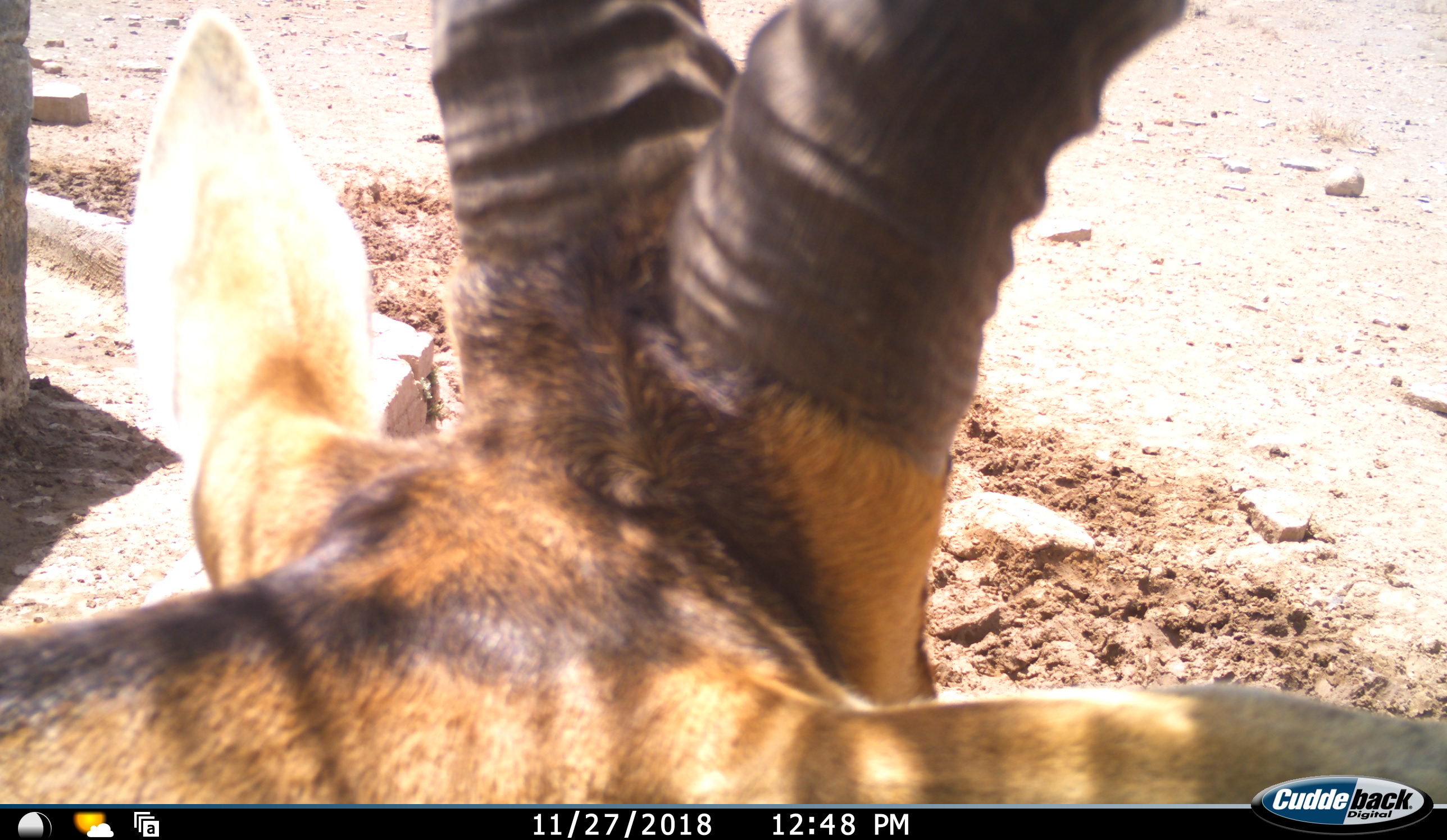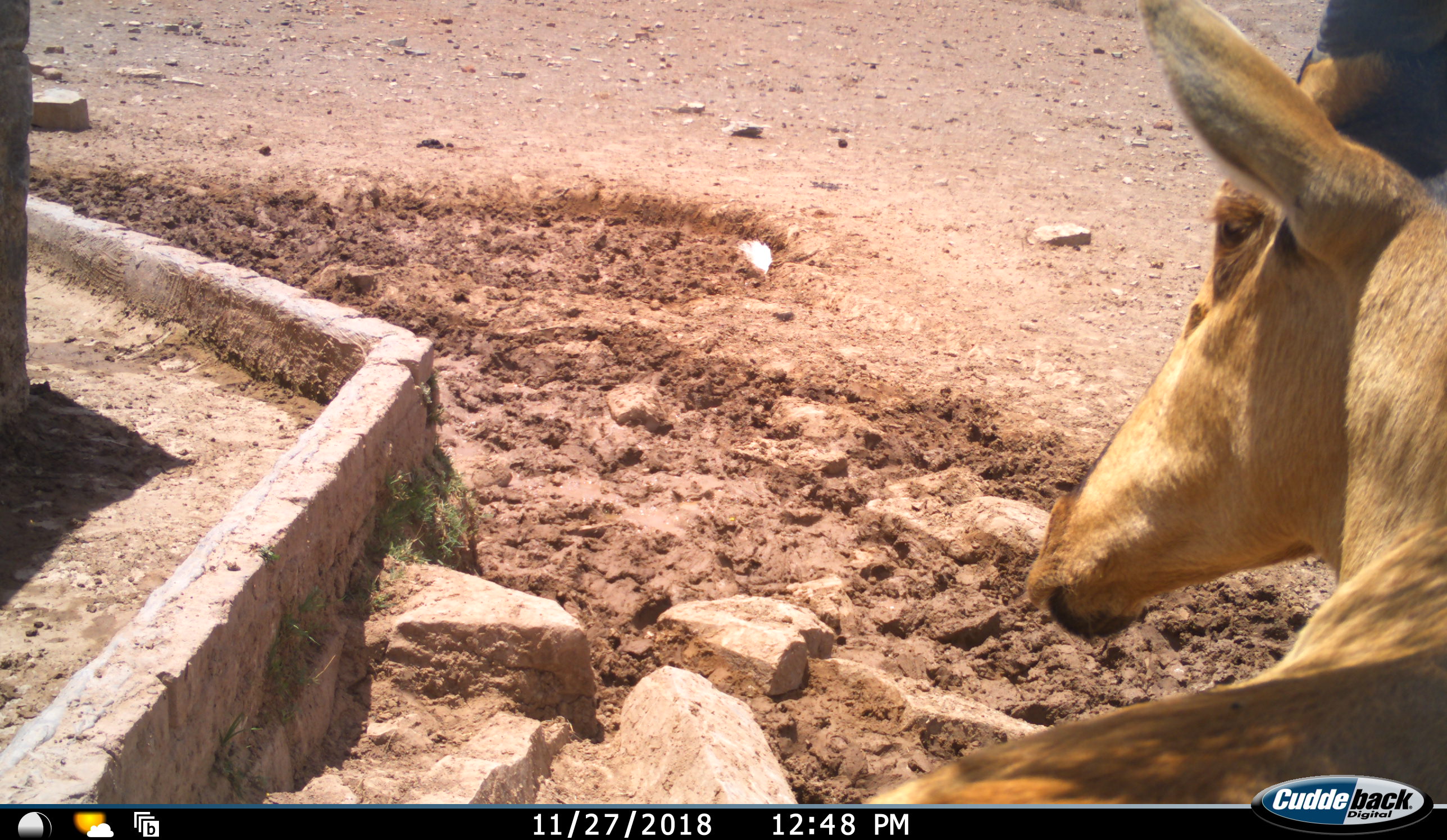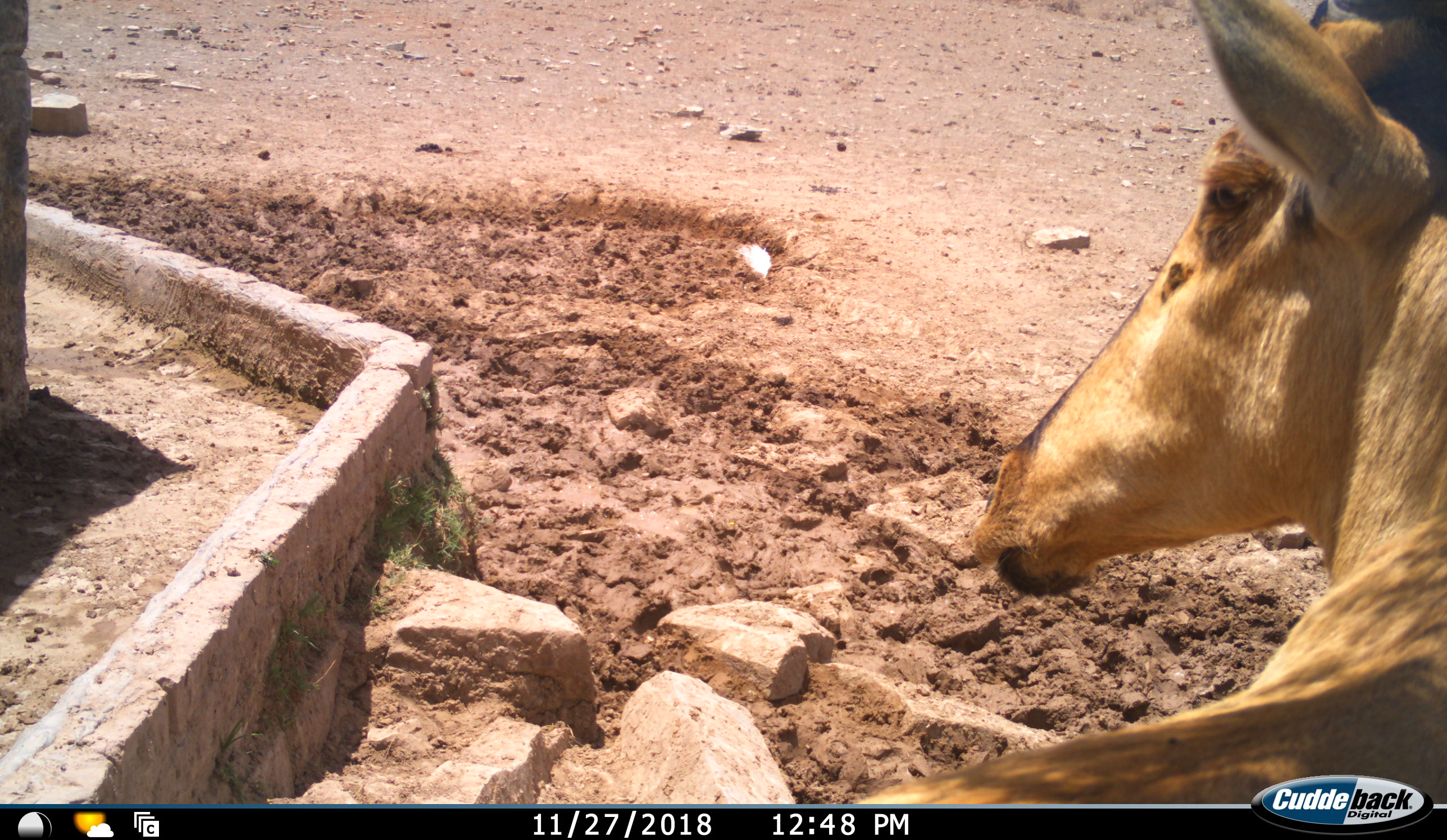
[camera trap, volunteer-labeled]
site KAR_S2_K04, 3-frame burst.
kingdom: Animalia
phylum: Chordata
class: Mammalia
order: Artiodactyla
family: Bovidae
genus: Alcelaphus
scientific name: Alcelaphus buselaphus caama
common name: red hartebeest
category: hartebeestred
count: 1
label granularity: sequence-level